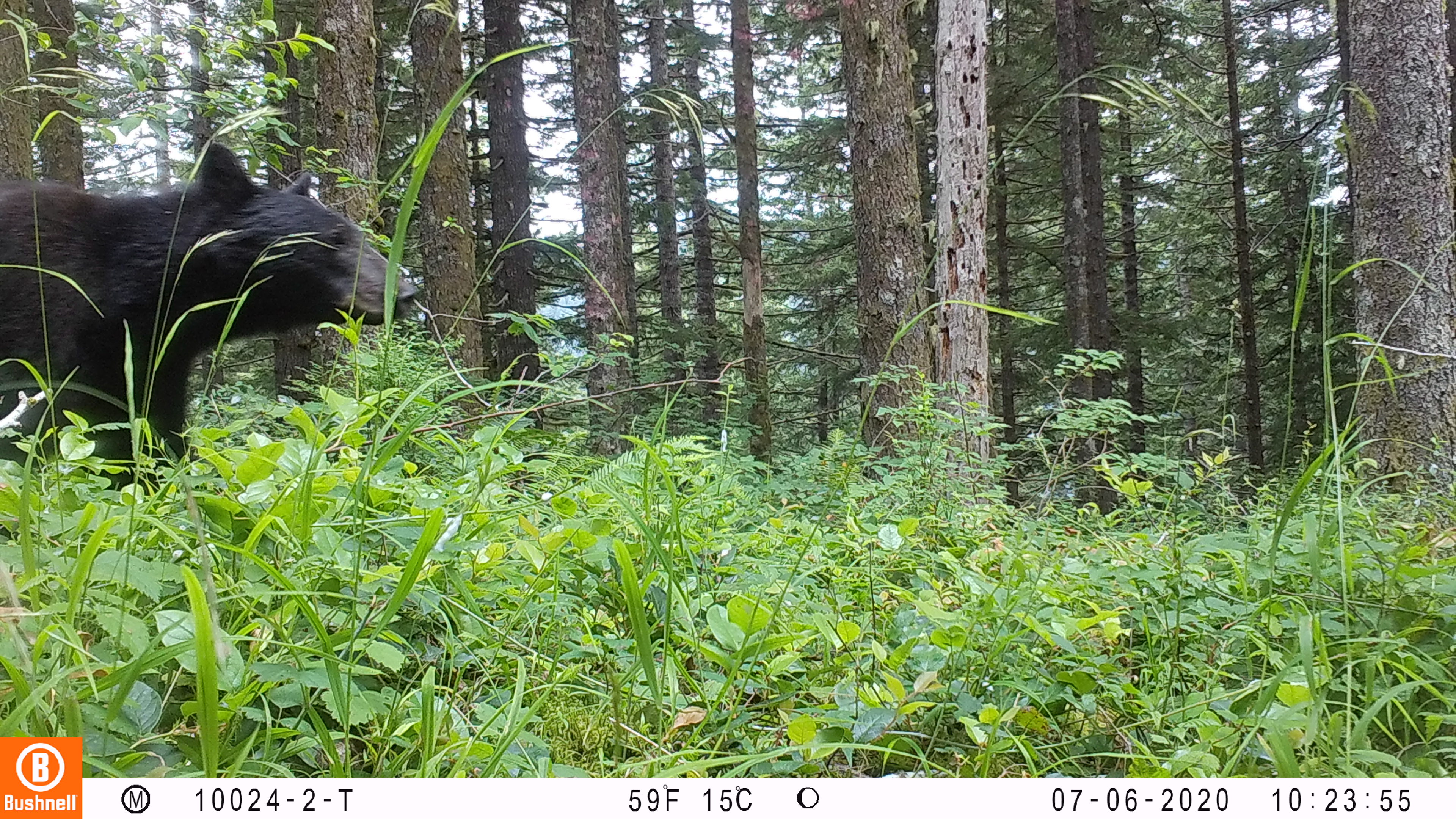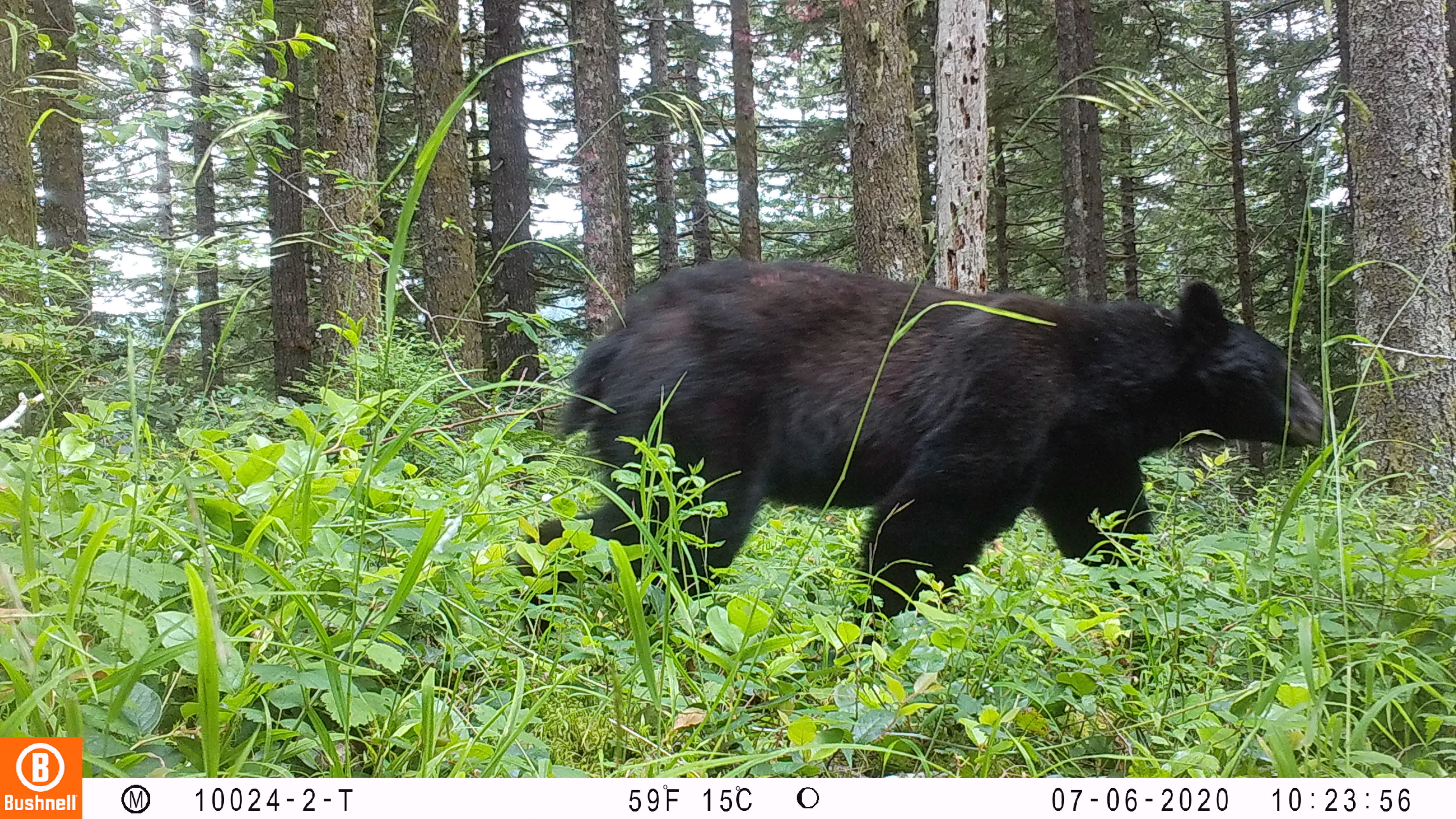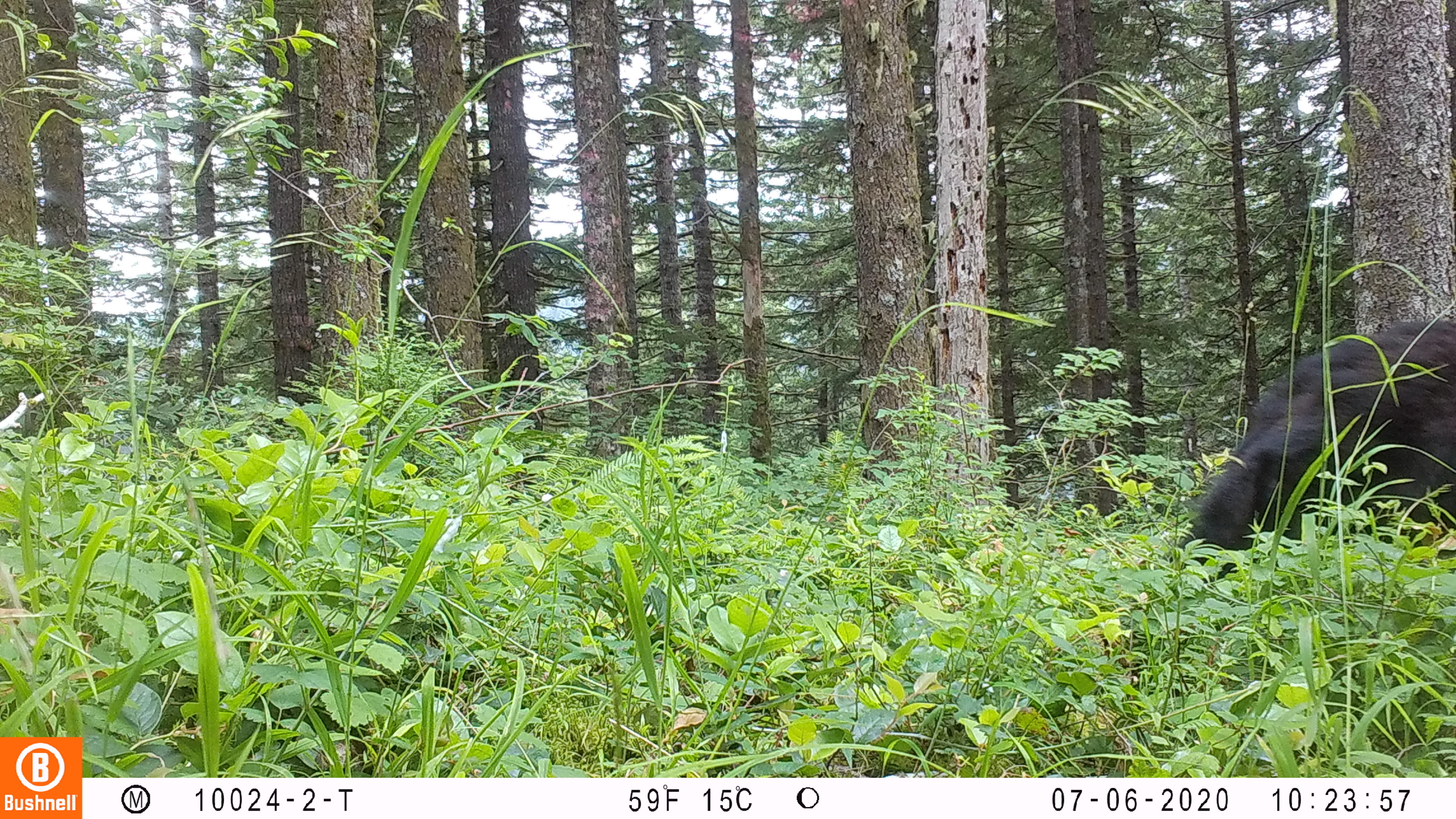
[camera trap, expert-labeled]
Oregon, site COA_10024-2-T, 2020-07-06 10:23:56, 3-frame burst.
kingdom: Animalia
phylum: Chordata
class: Mammalia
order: Carnivora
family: Ursidae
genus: Ursus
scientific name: Ursus americanus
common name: american black bear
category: black bear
Black bear (american black bear) (Ursus americanus).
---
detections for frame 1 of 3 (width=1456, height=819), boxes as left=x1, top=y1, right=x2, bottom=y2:
black bear: left=2, top=152, right=435, bottom=496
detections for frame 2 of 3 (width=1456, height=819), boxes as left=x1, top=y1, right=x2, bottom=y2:
black bear: left=553, top=246, right=1335, bottom=608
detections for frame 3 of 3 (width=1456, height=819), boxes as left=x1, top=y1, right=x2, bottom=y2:
black bear: left=1171, top=309, right=1453, bottom=584